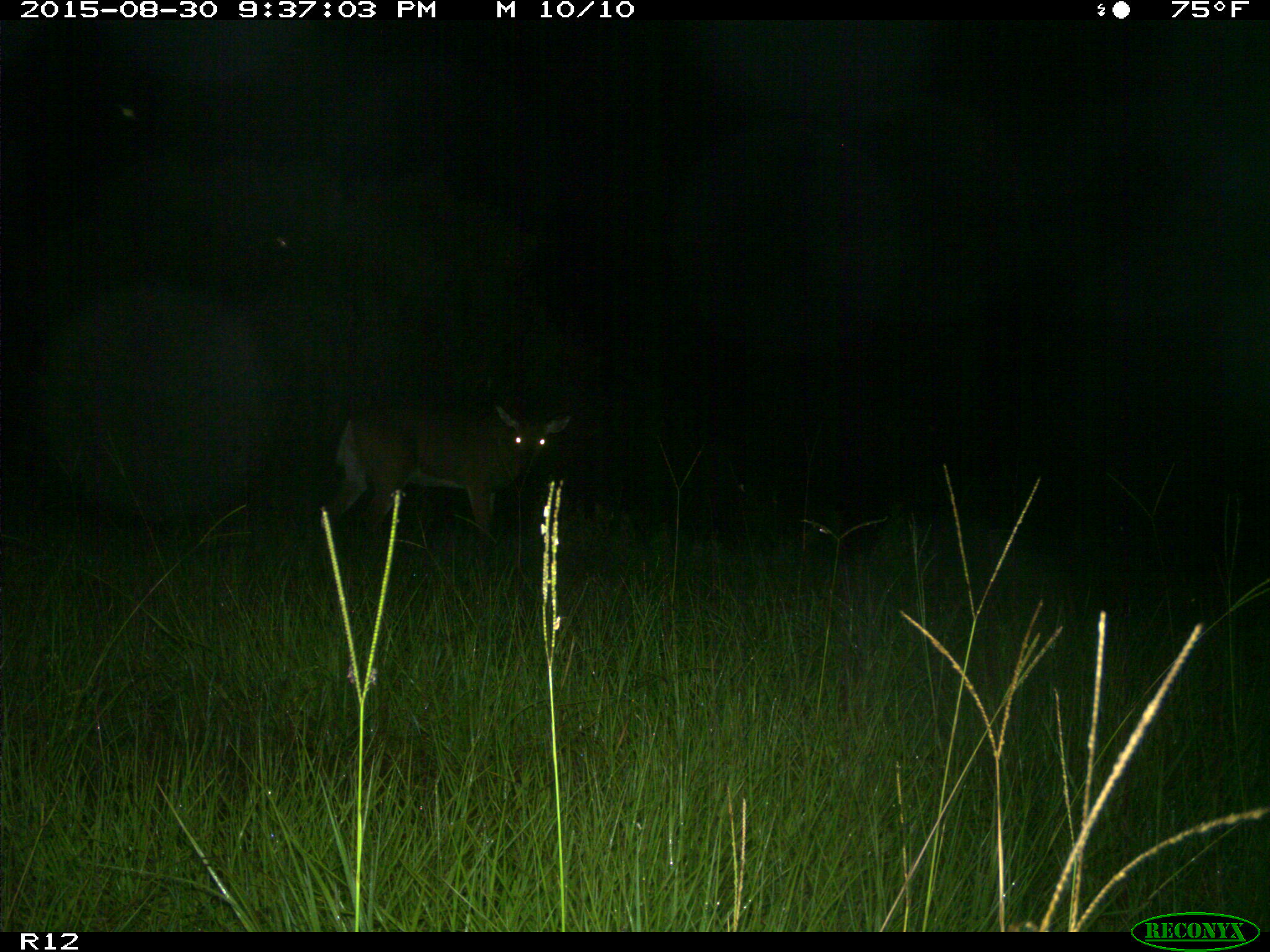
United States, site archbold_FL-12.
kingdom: Animalia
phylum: Chordata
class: Mammalia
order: Artiodactyla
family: Cervidae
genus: Odocoileus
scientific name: Odocoileus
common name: deer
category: unidentified deer